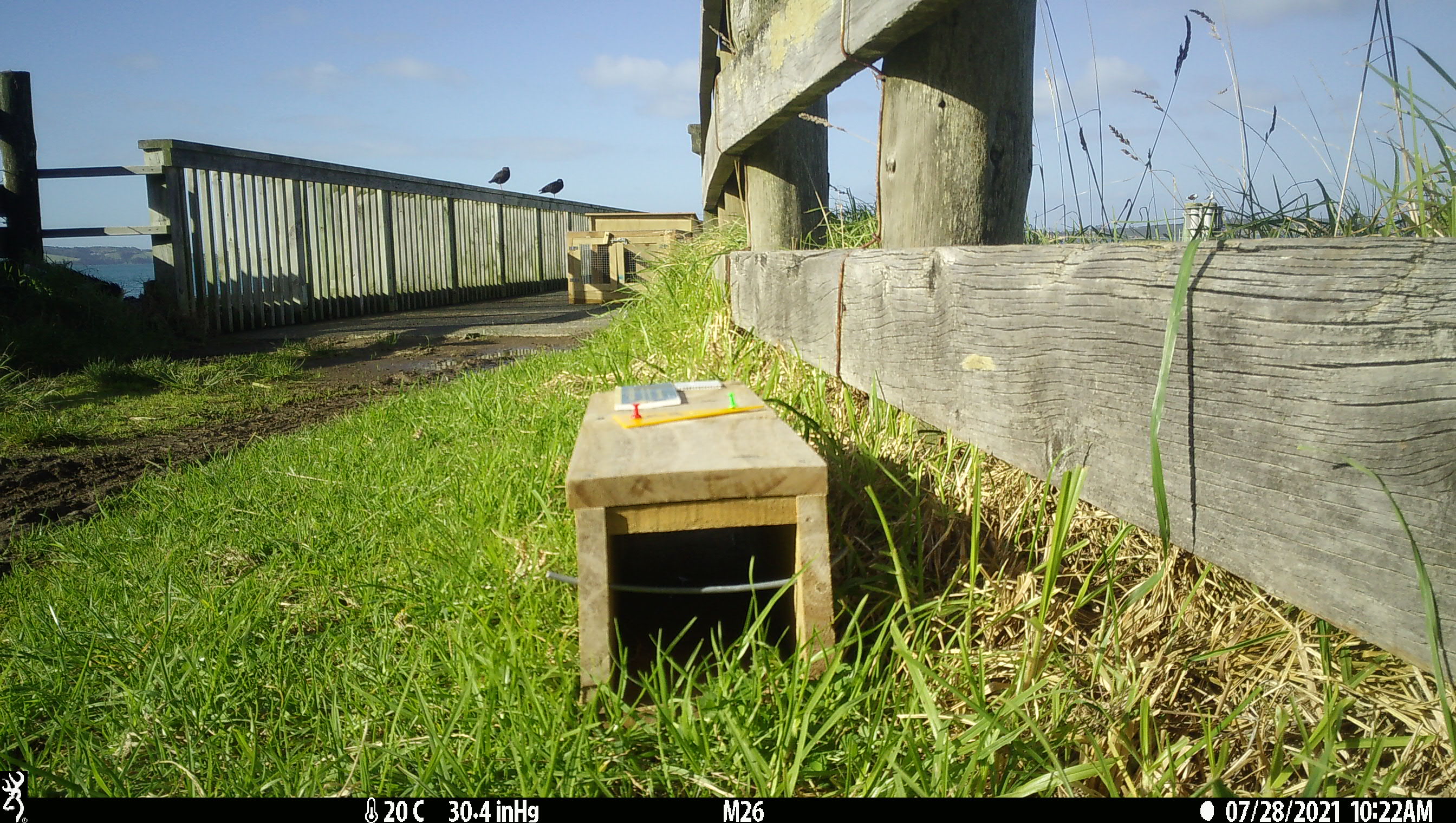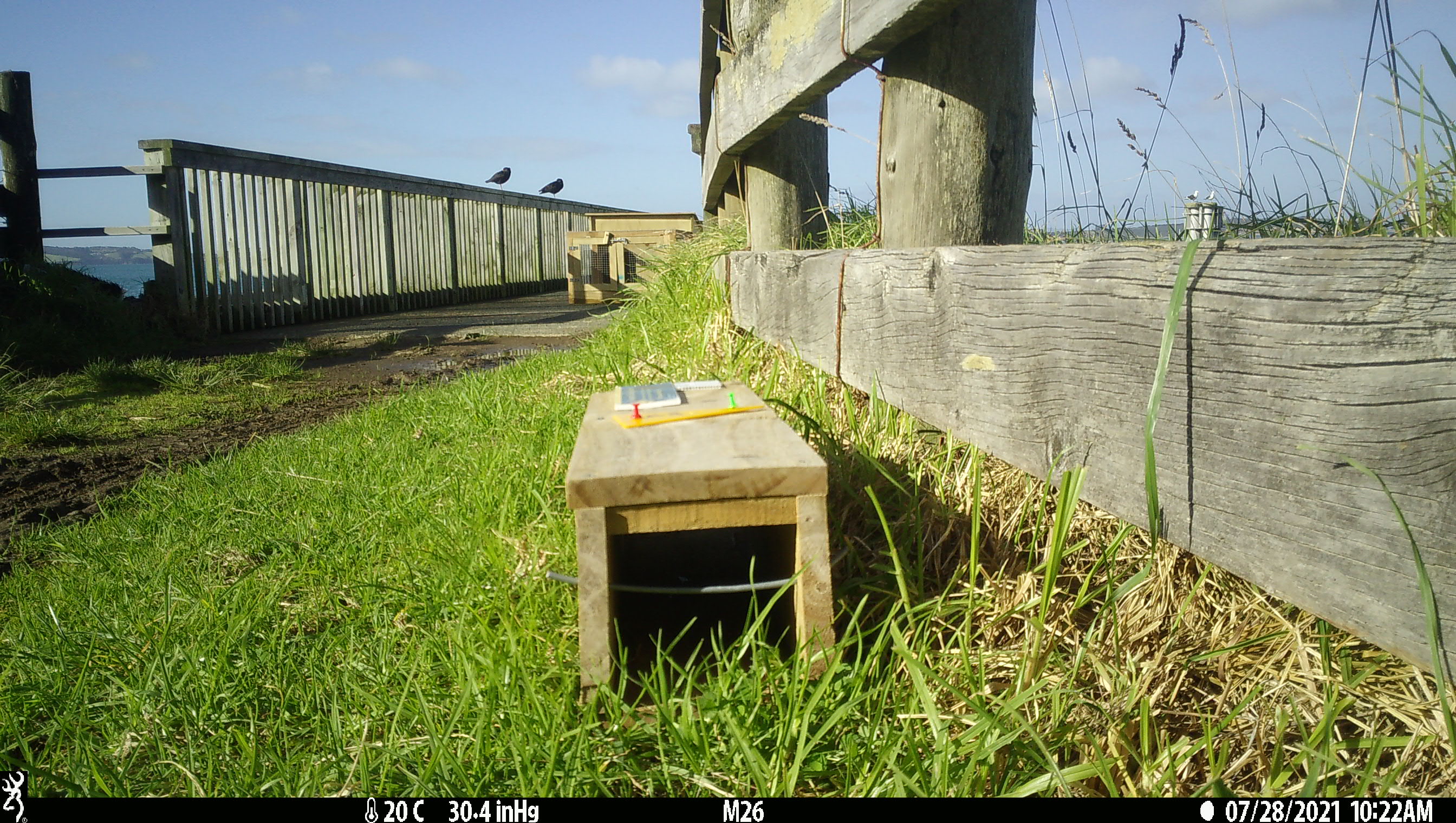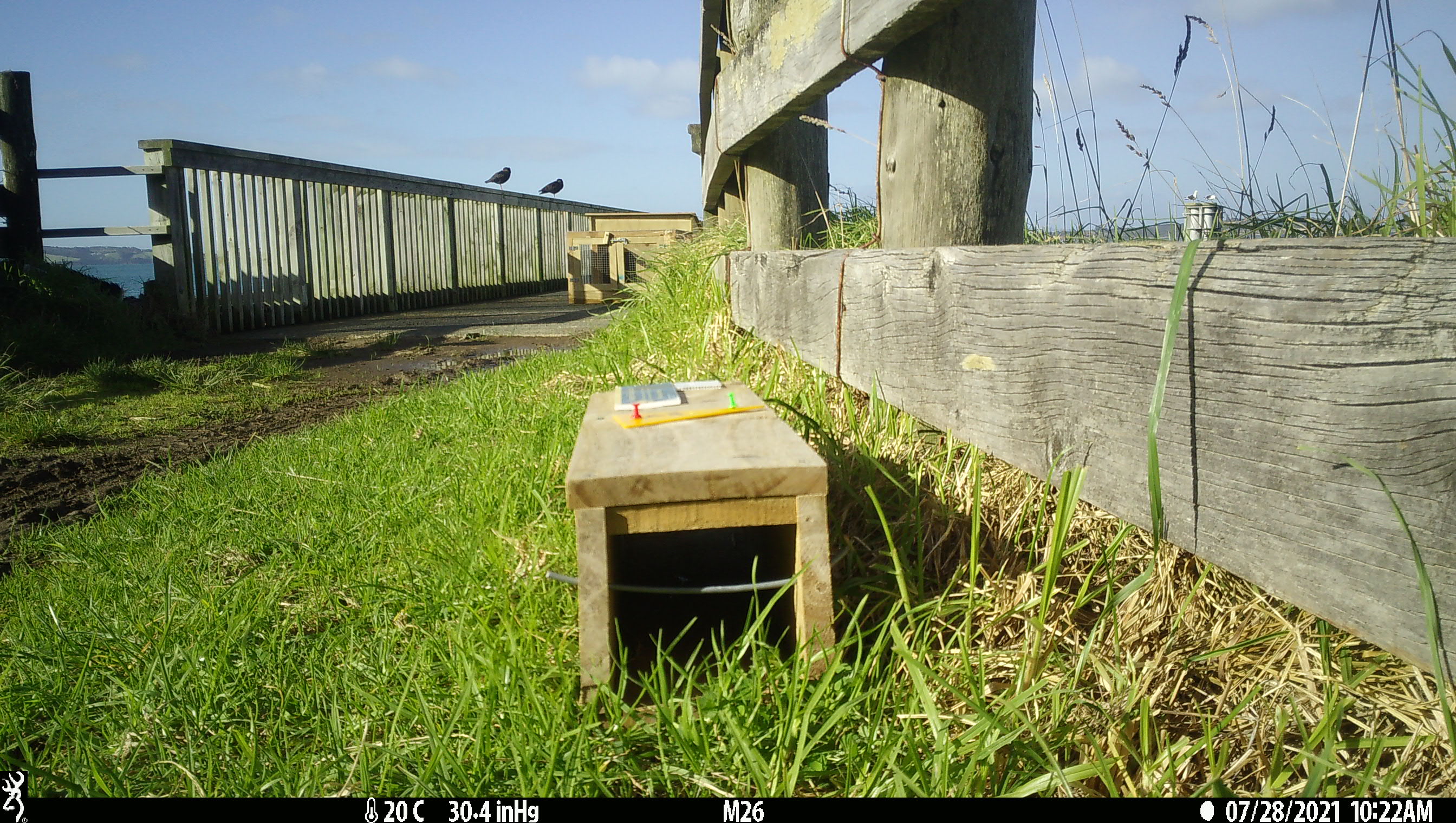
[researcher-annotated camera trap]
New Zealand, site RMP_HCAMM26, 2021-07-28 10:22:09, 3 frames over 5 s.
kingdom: Animalia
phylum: Chordata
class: Aves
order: Charadriiformes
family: Haematopodidae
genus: Haematopus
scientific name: Haematopus unicolor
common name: variable oystercatcher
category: oystercatcher